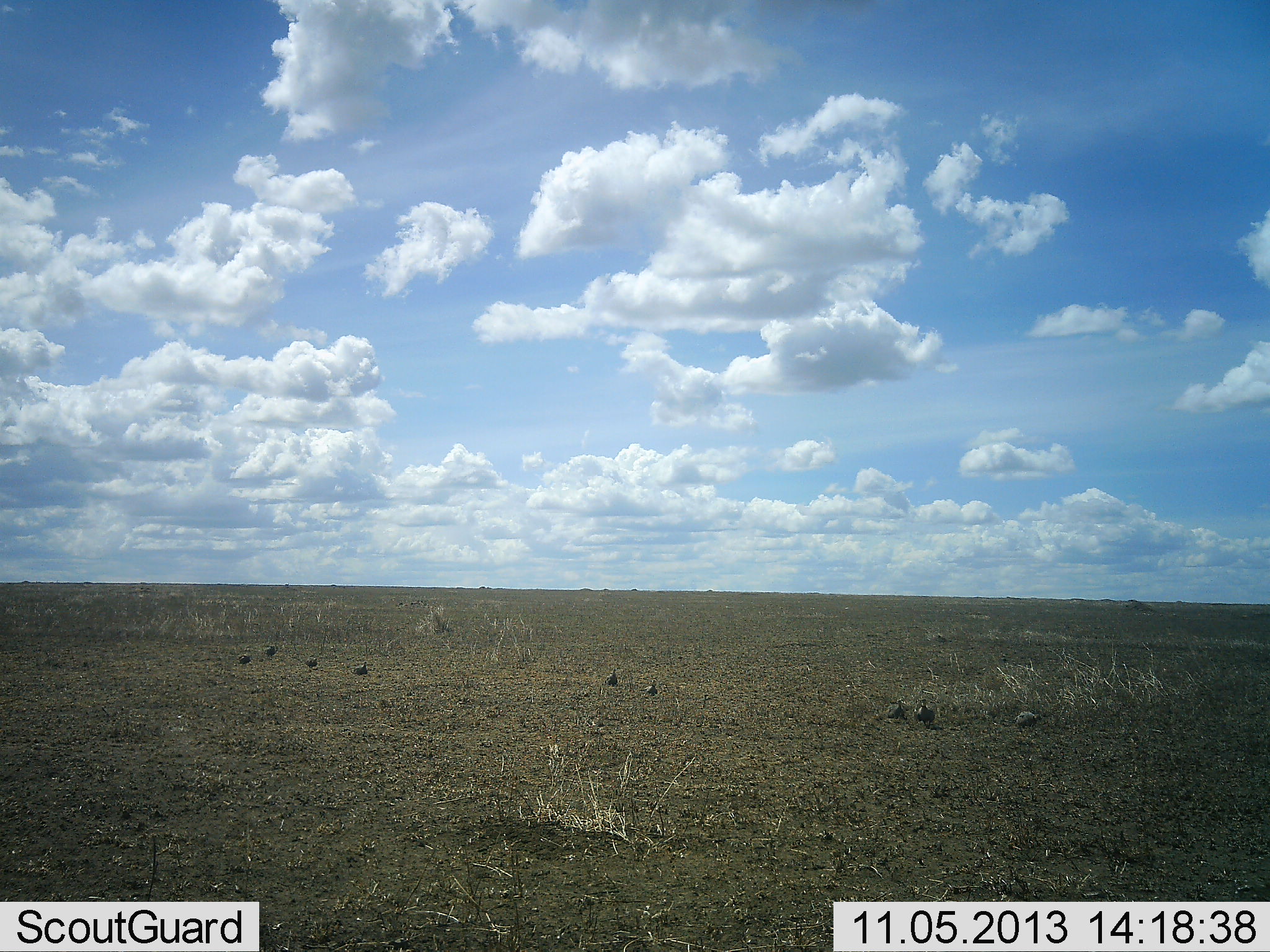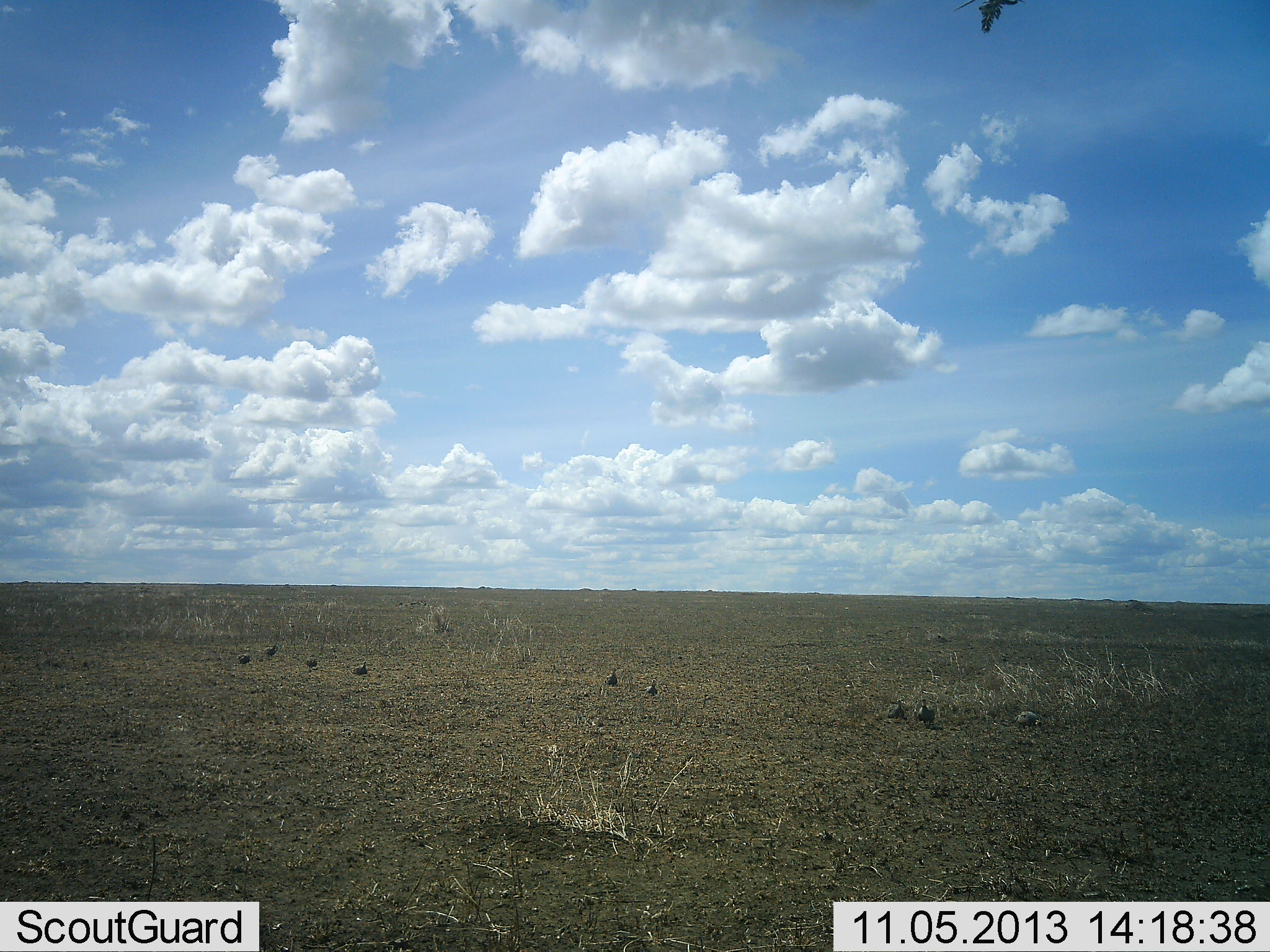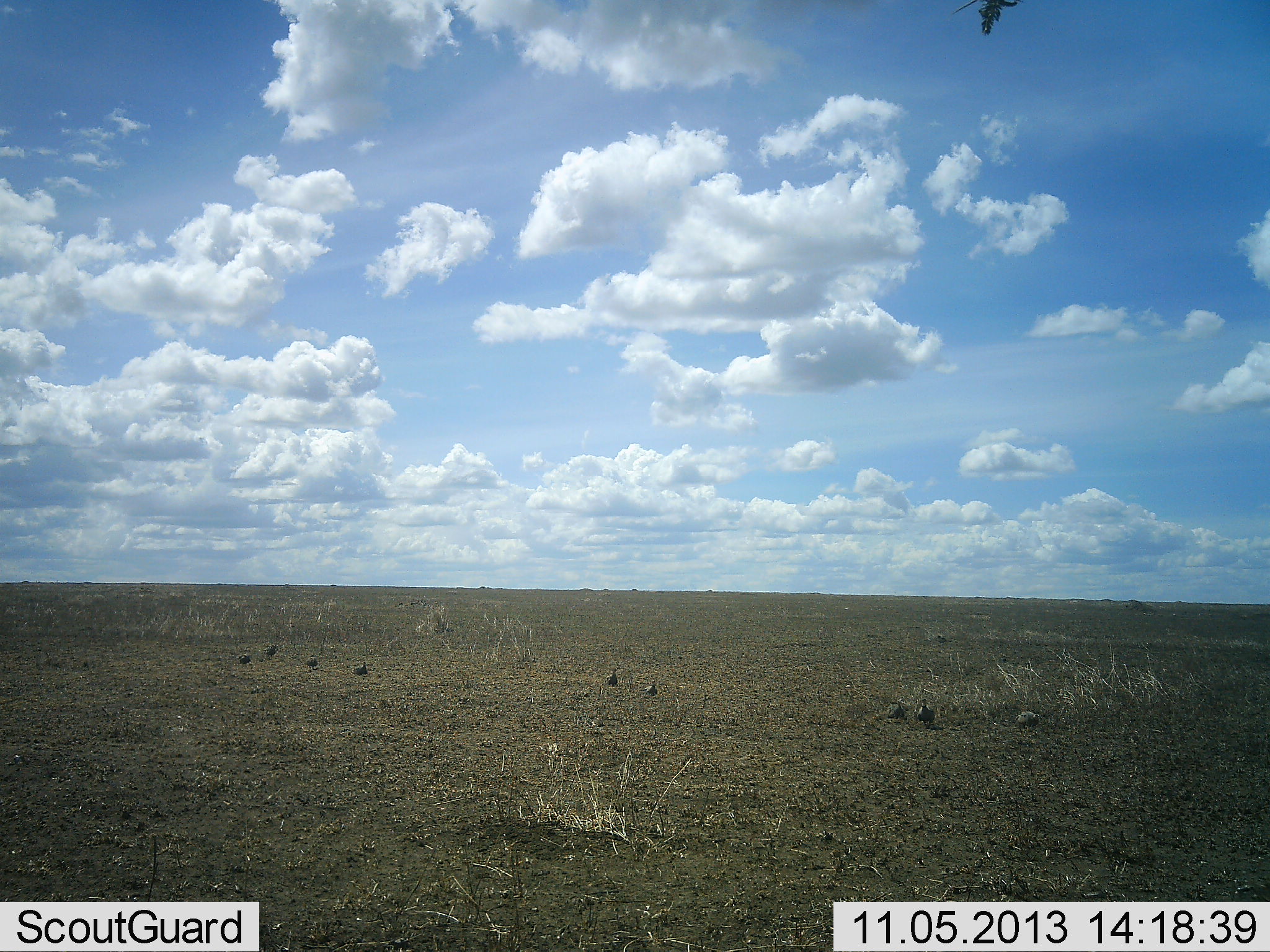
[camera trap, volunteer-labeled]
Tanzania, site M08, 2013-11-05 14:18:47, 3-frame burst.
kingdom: Animalia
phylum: Chordata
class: Aves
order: Galliformes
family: Numididae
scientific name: Numididae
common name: guinea fowl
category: guineafowl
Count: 9.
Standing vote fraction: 67%.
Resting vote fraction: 27%.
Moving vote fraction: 0%.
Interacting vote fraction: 0%.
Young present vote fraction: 7%.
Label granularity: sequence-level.